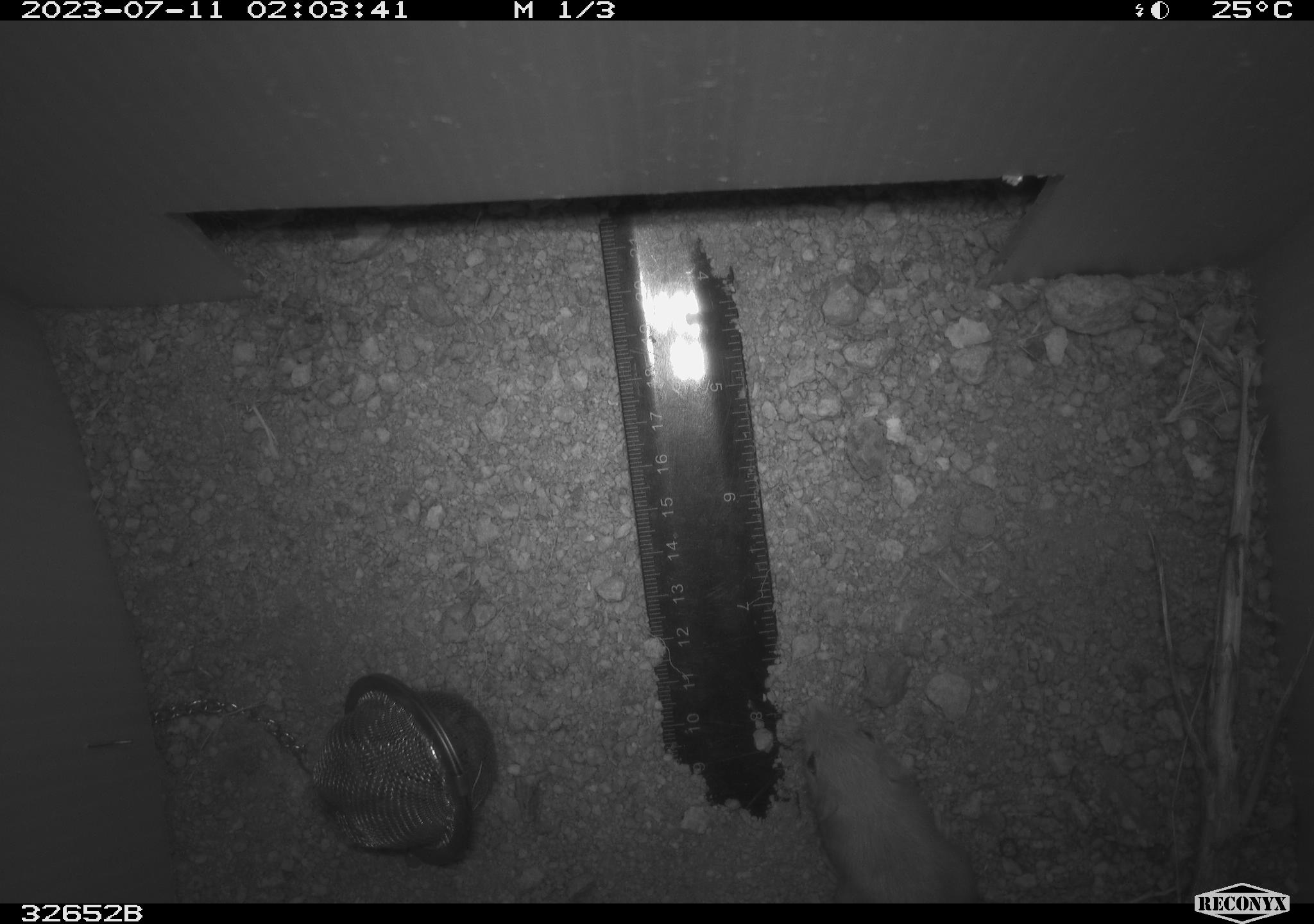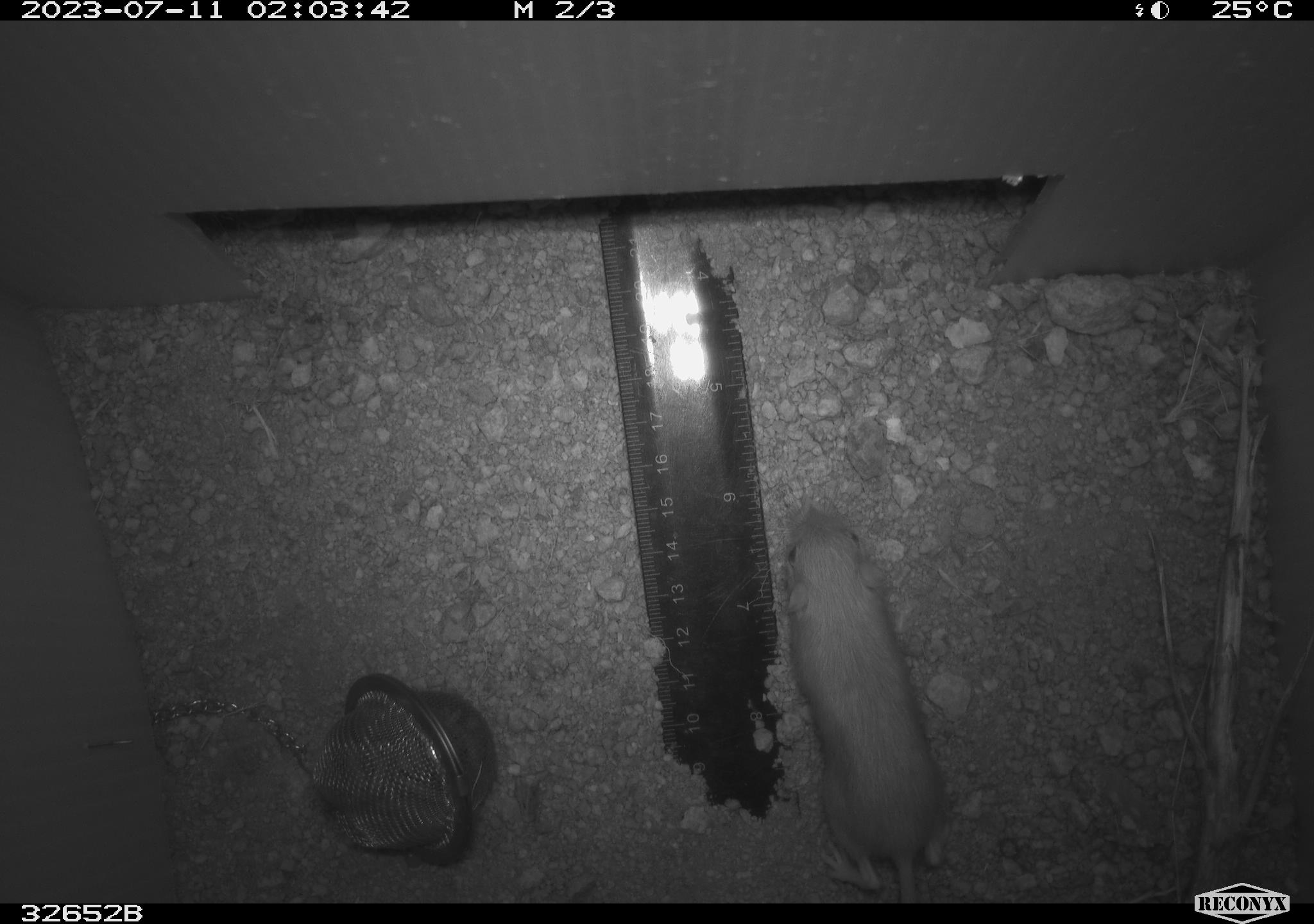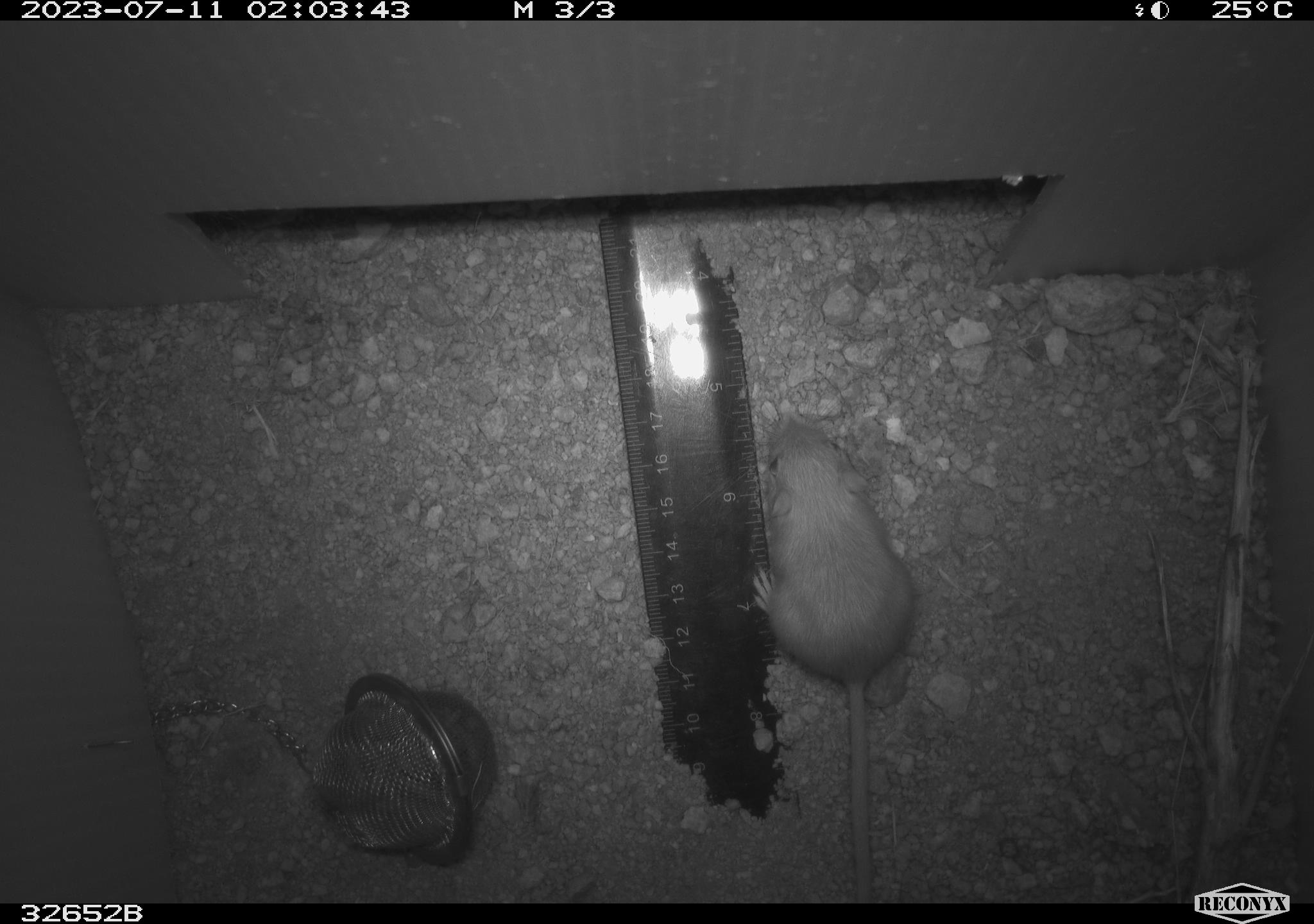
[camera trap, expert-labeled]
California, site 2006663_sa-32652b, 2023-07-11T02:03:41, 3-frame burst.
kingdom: Animalia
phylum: Chordata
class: Mammalia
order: Rodentia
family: Heteromyidae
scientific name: Heteromyidae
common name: kangaroo rats and pocket mice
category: heteromyidae family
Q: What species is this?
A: Heteromyidae family (kangaroo rats and pocket mice) (Heteromyidae).